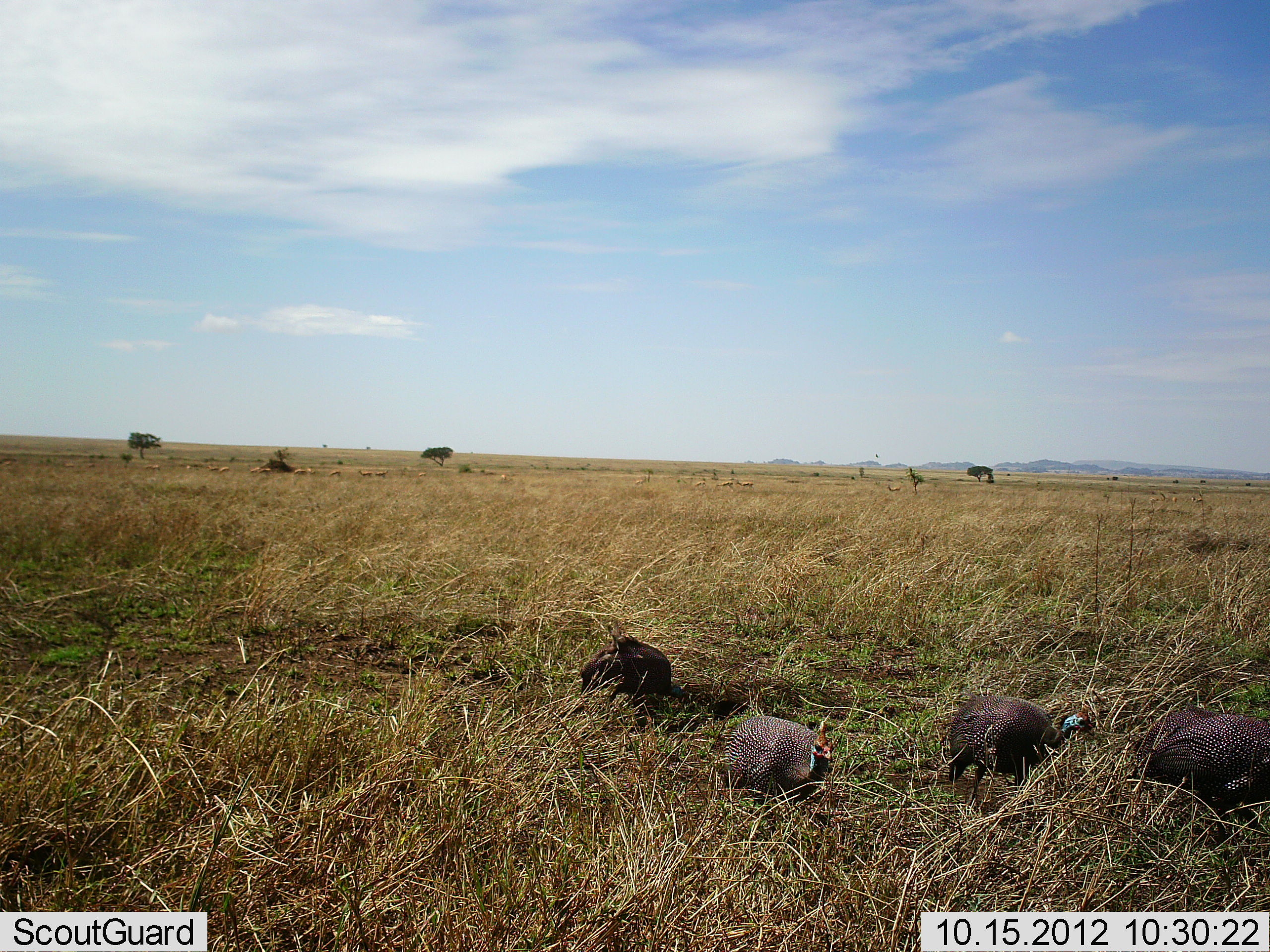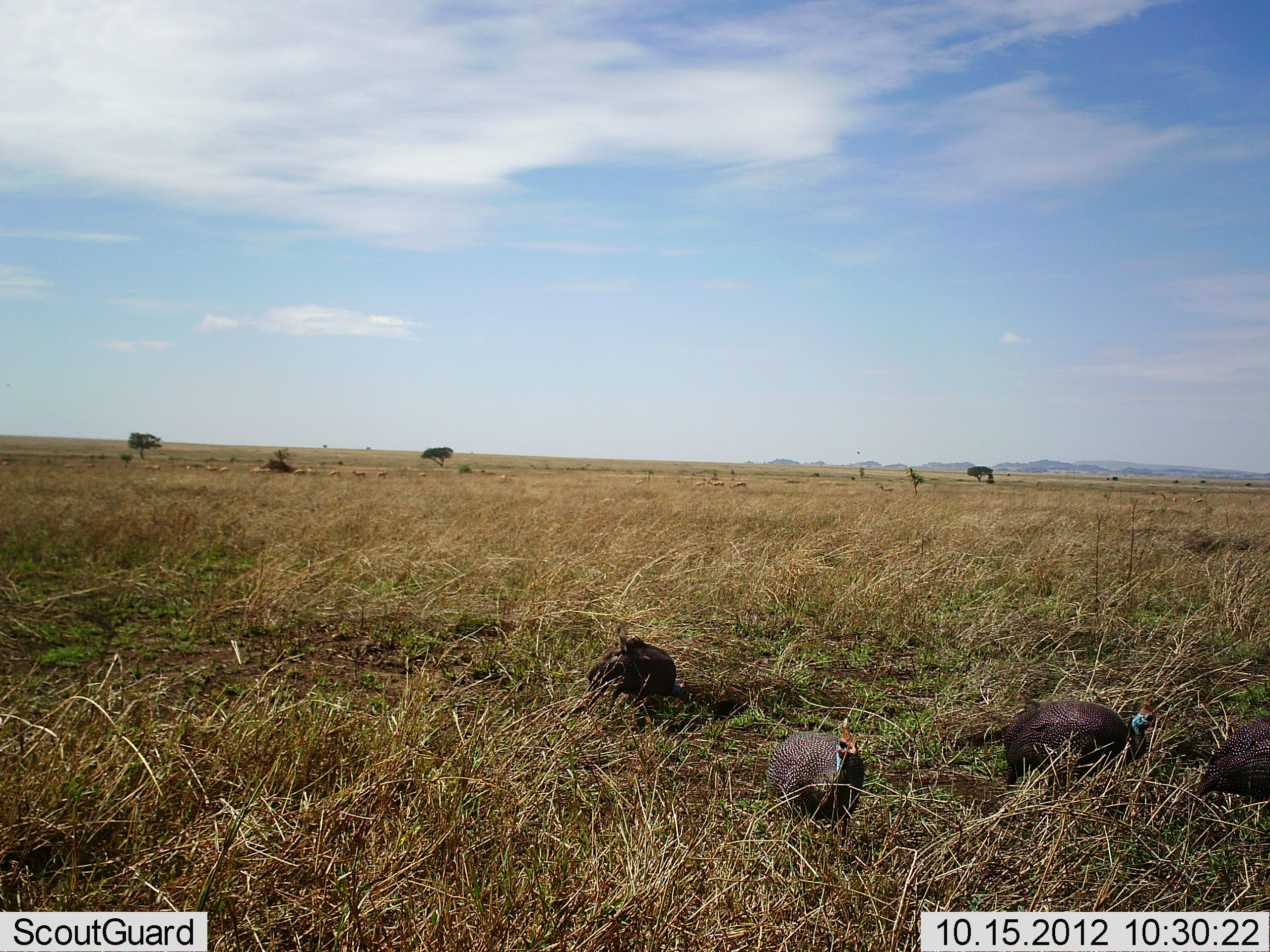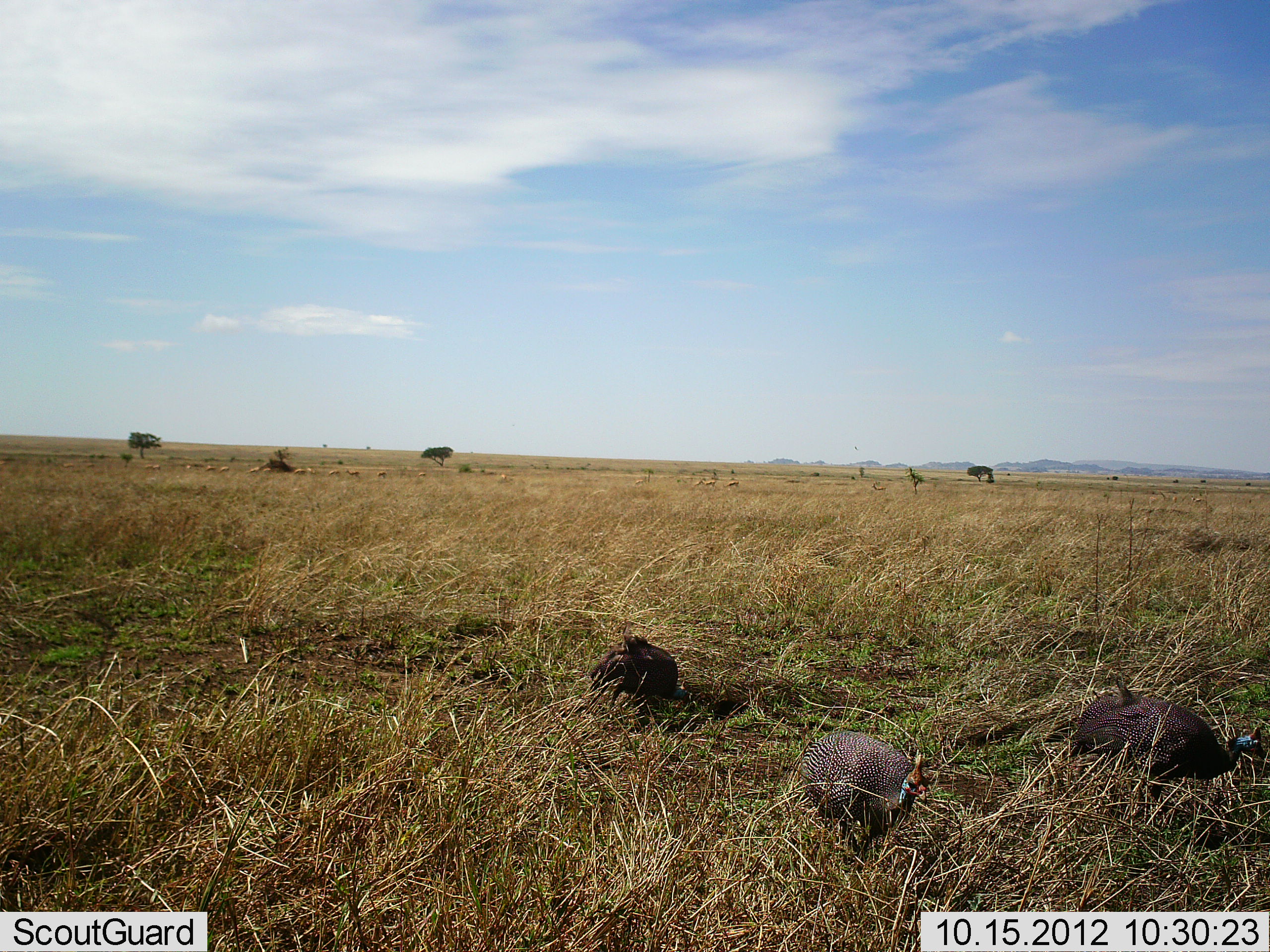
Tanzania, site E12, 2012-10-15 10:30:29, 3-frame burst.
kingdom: Animalia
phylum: Chordata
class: Aves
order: Galliformes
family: Numididae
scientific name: Numididae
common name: guinea fowl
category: guineafowl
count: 4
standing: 23%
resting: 8%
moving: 85%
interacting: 0%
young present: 0%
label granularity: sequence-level